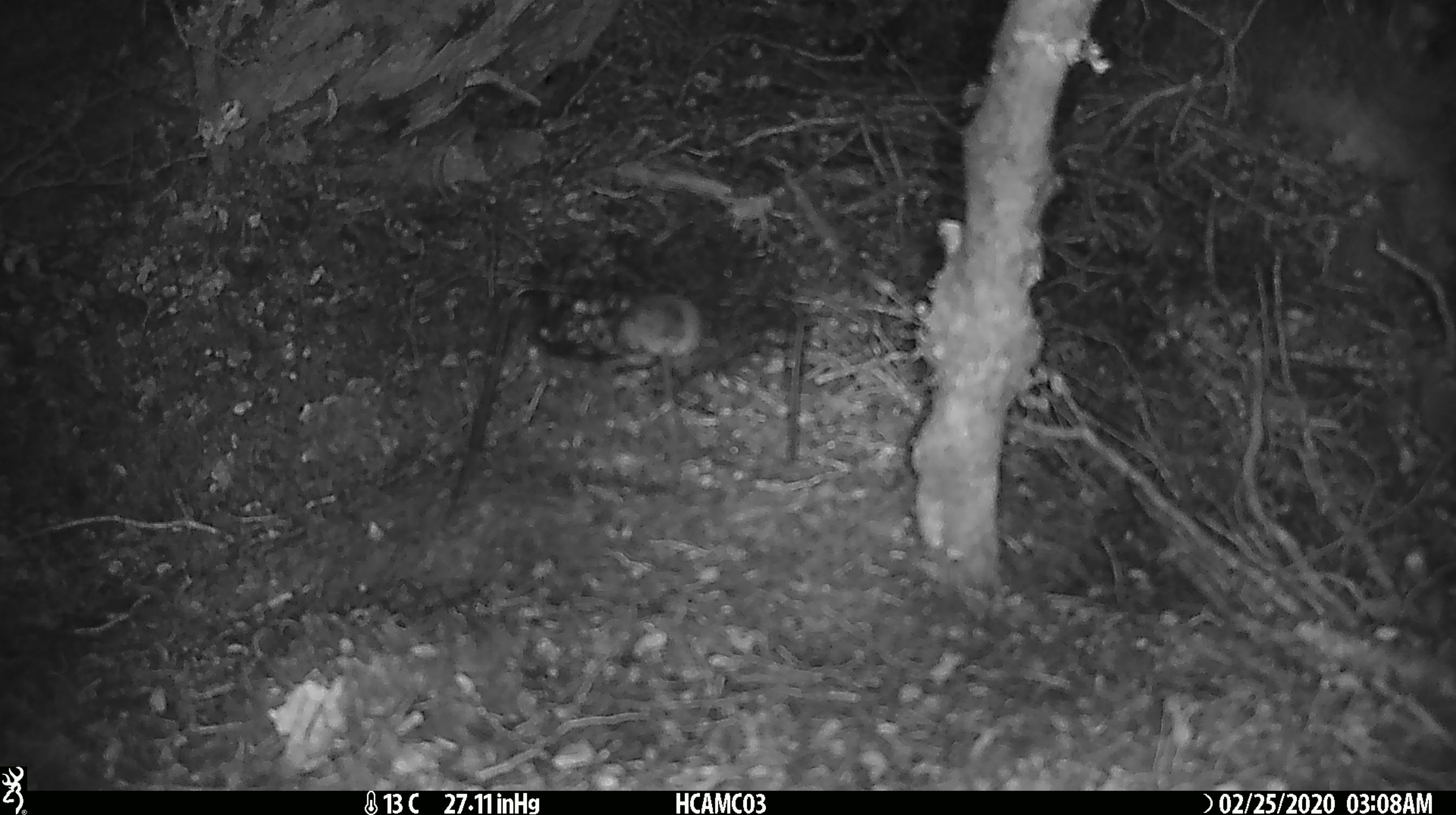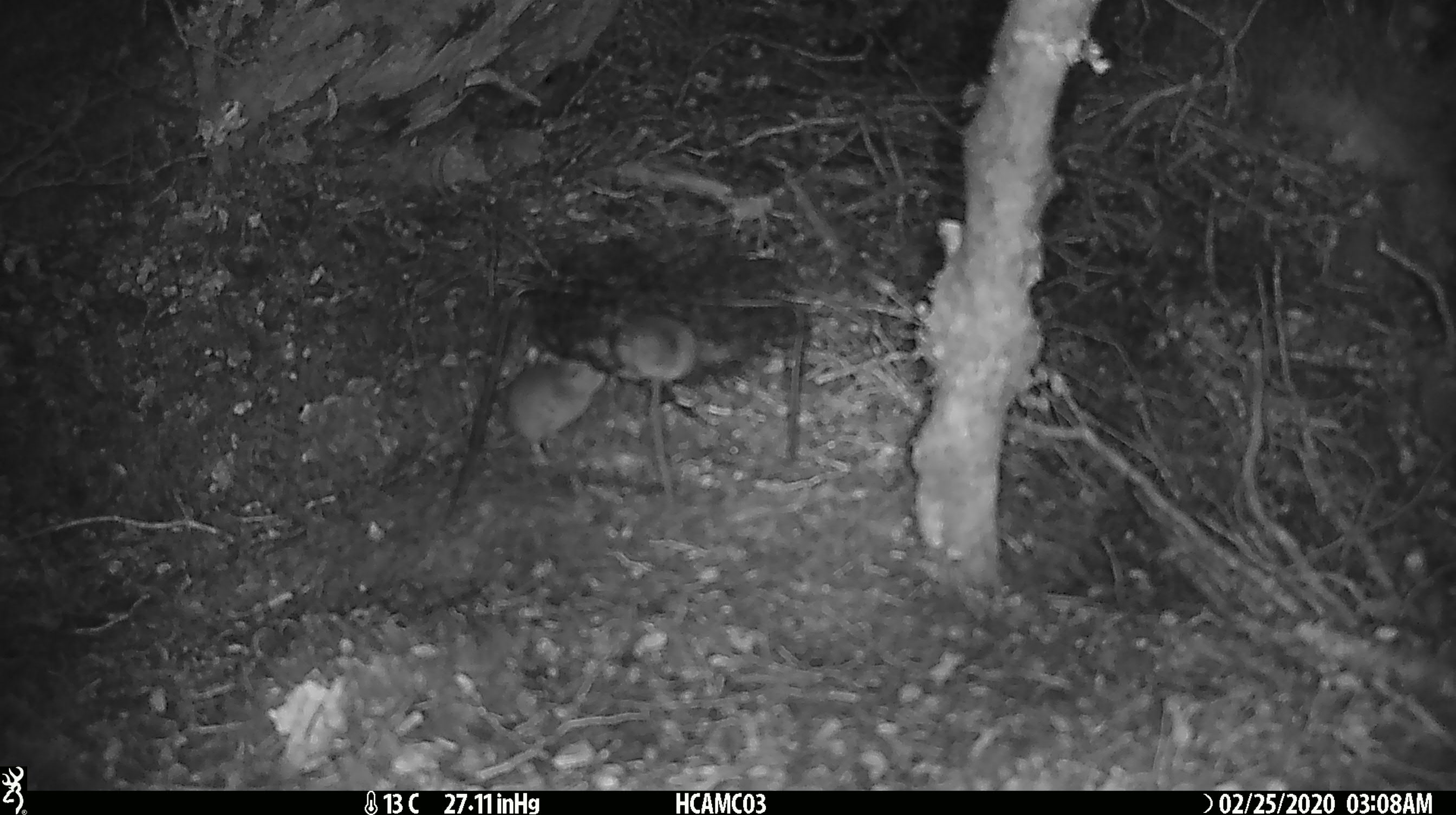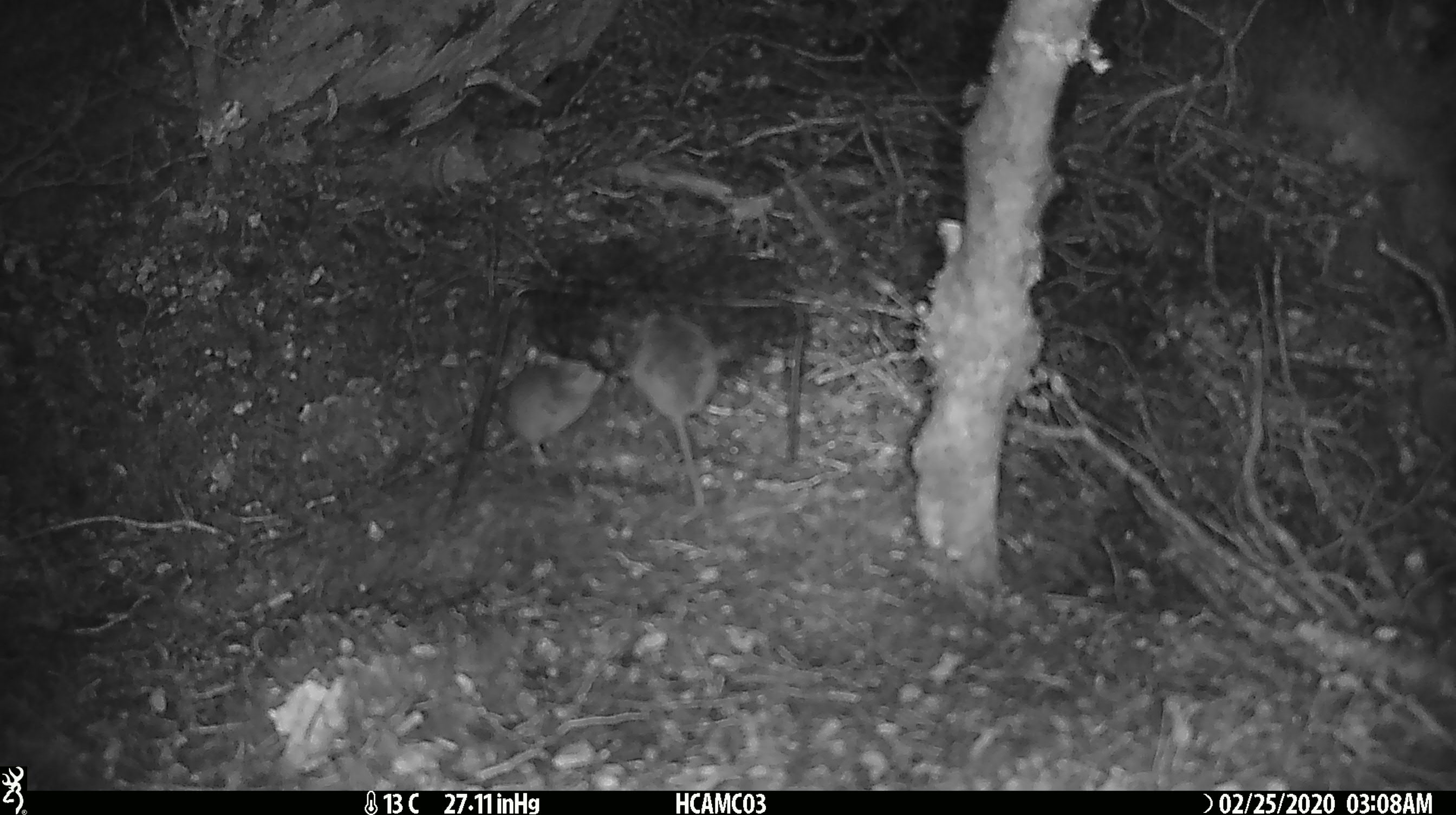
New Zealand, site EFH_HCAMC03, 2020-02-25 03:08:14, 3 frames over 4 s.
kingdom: Animalia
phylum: Chordata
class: Mammalia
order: Rodentia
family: Muridae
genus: Mus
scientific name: Mus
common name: mouse